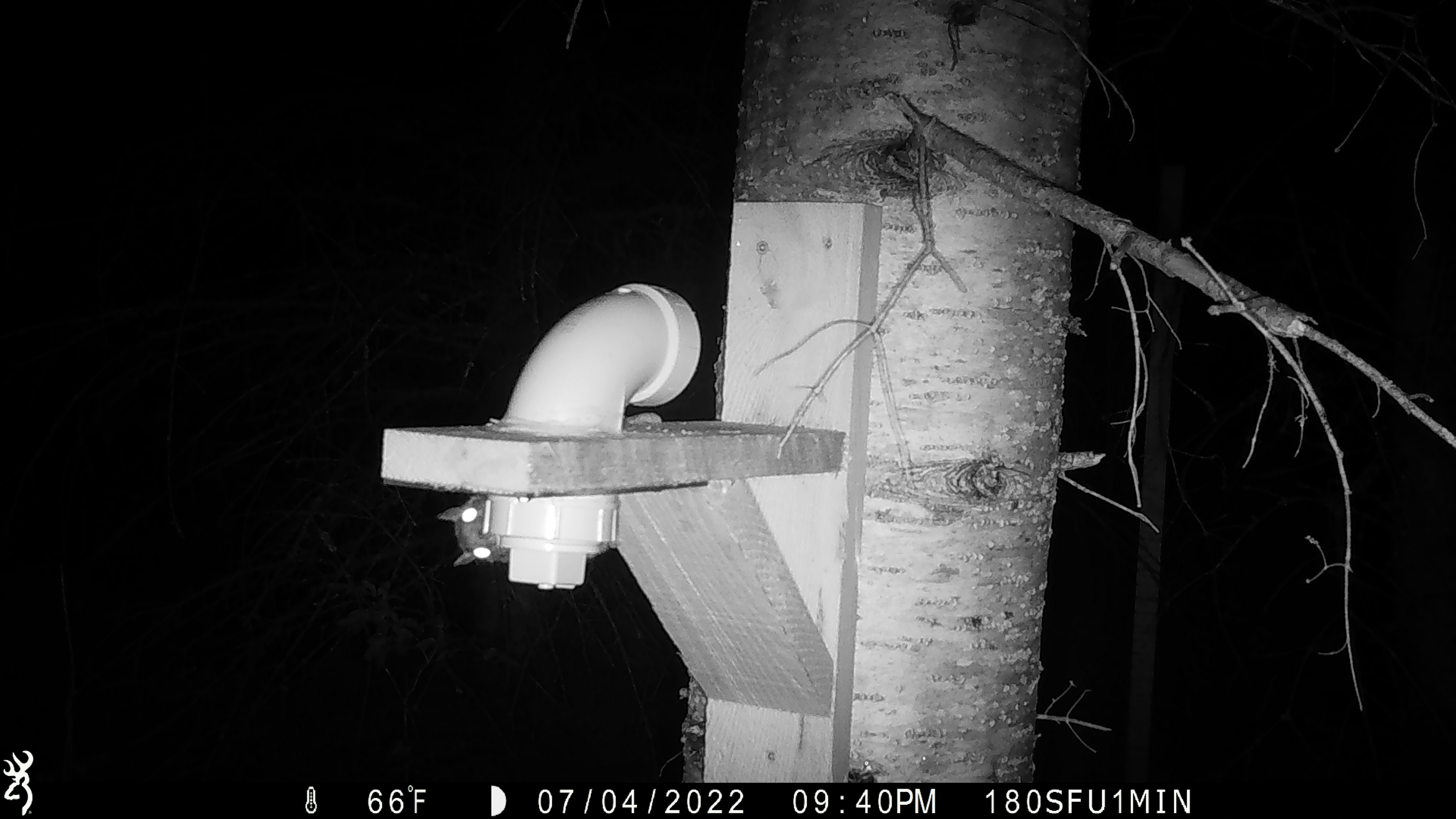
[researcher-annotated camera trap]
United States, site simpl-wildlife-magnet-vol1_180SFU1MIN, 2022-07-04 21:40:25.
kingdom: Animalia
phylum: Chordata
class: Mammalia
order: Rodentia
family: Sciuridae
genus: Glaucomys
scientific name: Glaucomys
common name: flying squirrel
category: flying squirrel sp.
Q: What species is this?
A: Flying squirrel sp. (flying squirrel) (Glaucomys).